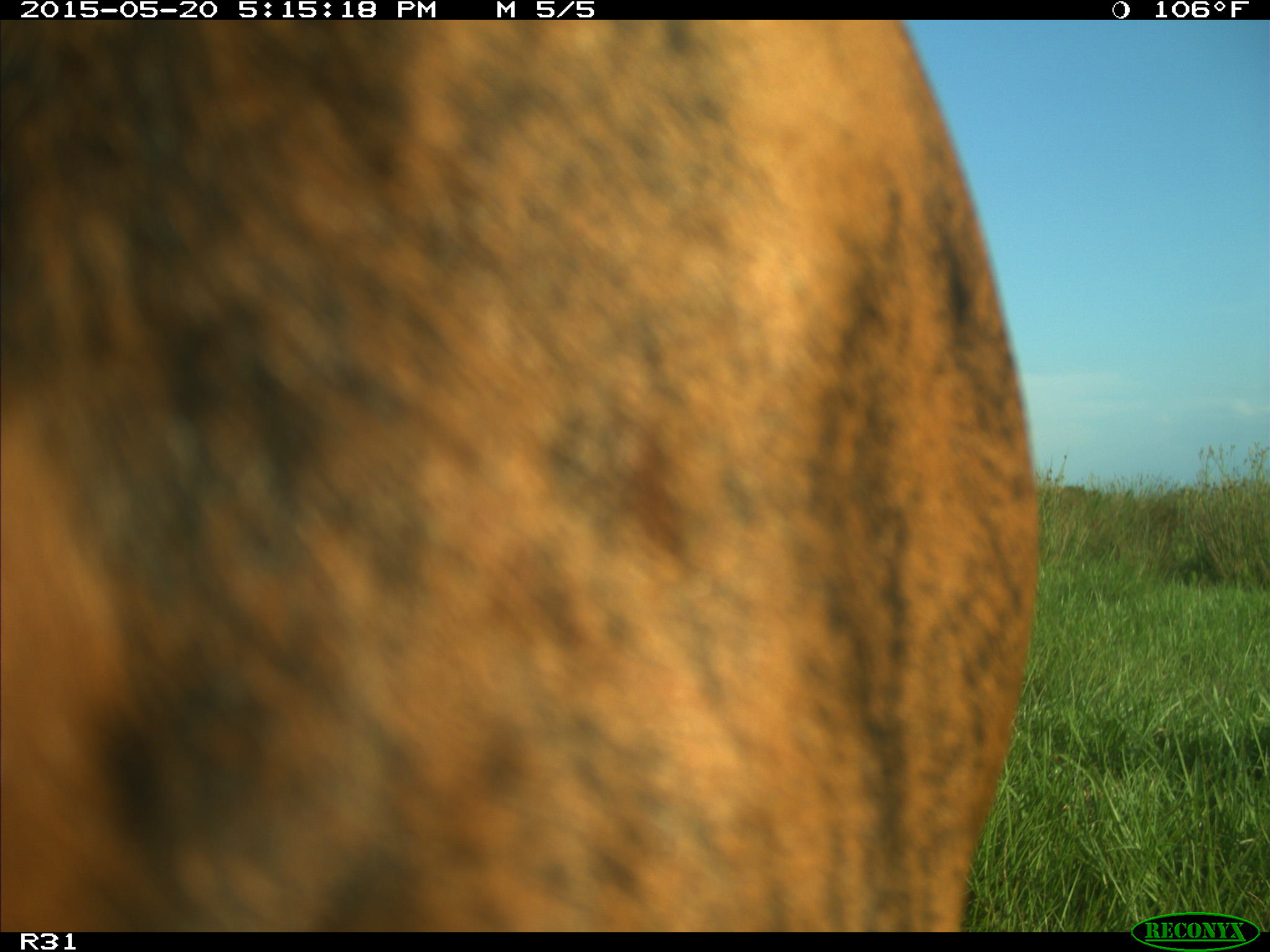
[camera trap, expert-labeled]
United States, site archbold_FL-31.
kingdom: Animalia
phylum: Chordata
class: Mammalia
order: Artiodactyla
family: Bovidae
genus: Bos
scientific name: Bos taurus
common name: domestic cow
Bos taurus (domestic cow).